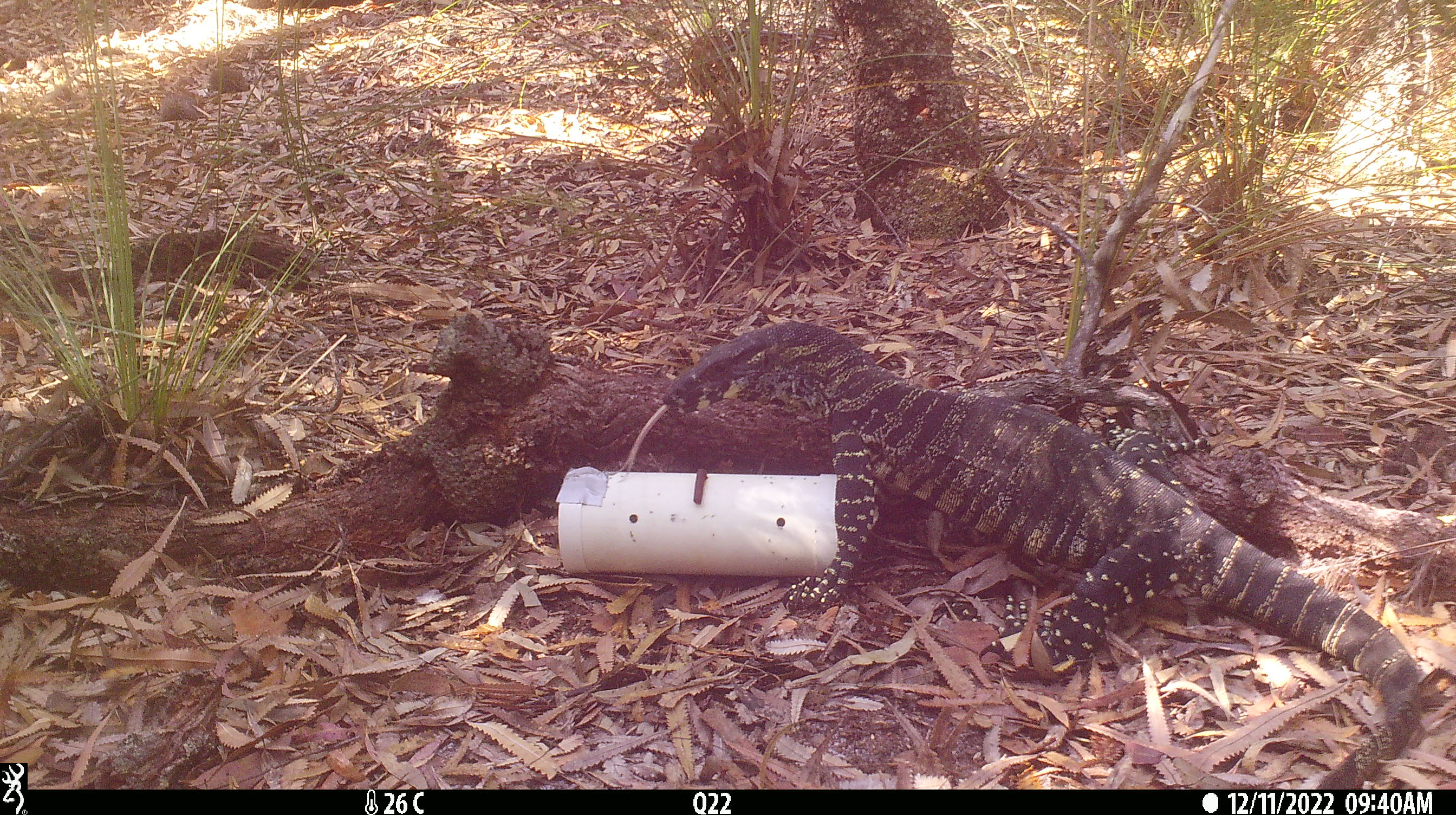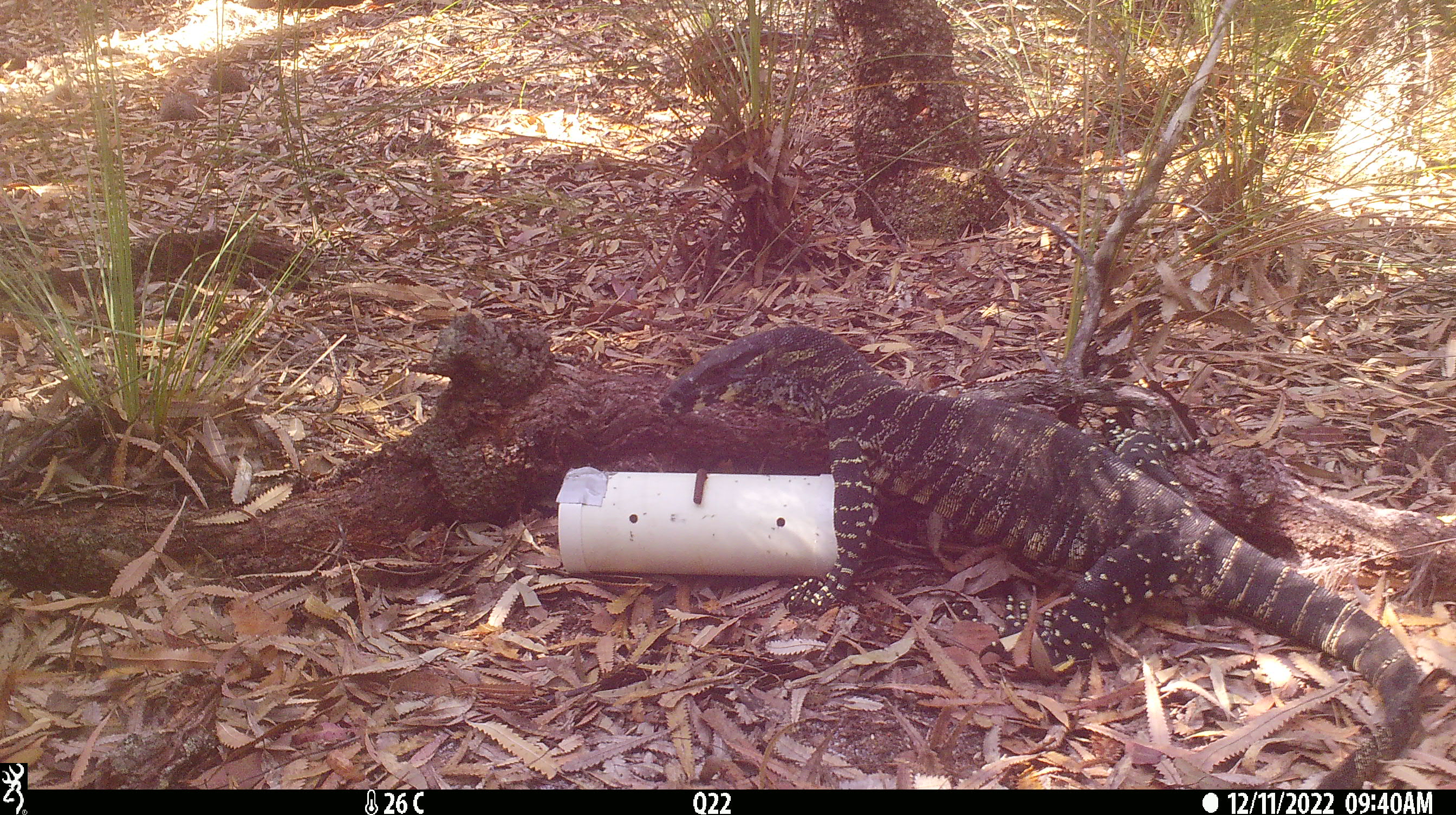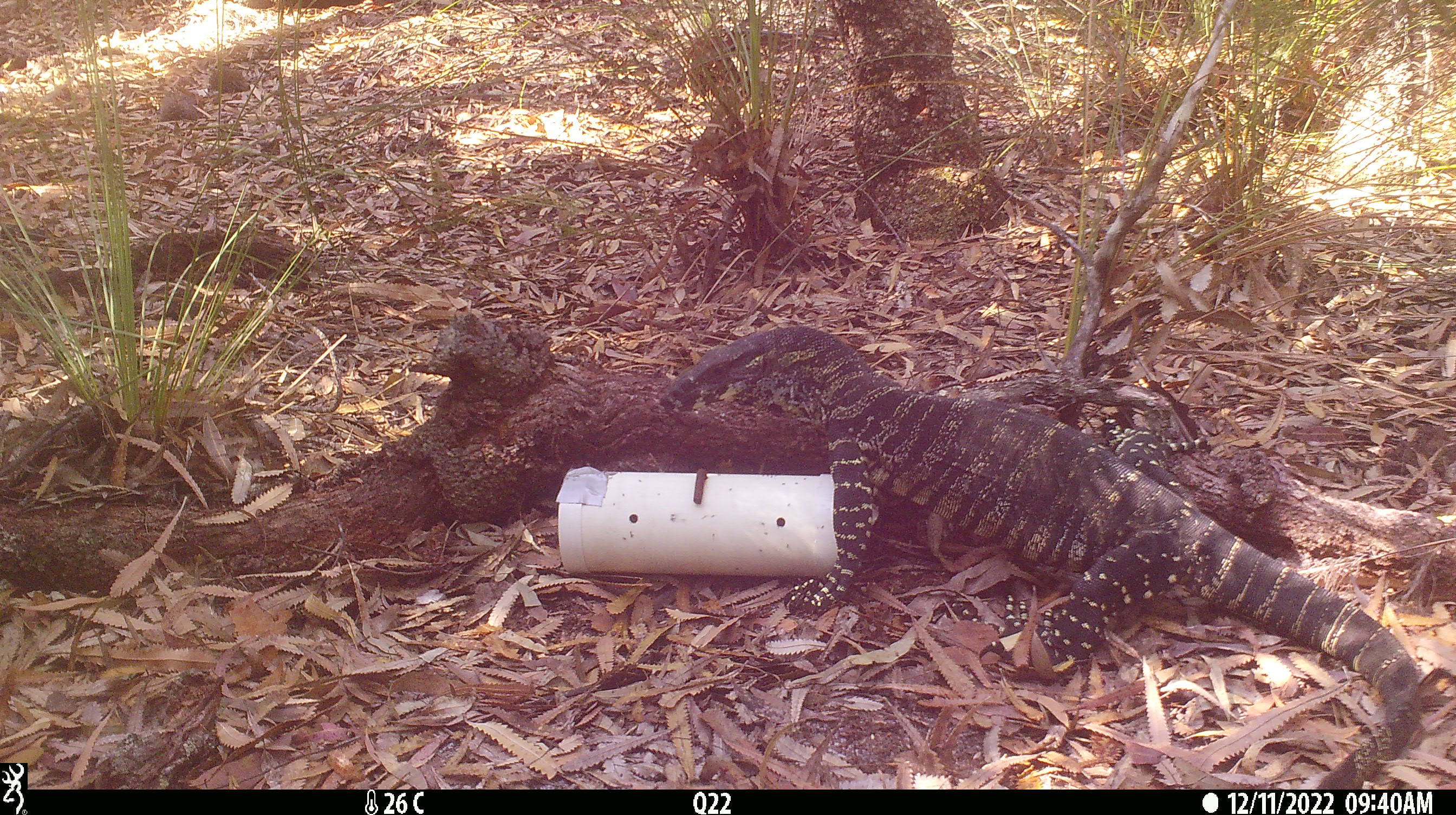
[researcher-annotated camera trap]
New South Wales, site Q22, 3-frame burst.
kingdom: Animalia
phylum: Chordata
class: Reptilia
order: Squamata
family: Varanidae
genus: Varanus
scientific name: Varanus varius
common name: lace monitor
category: goanna